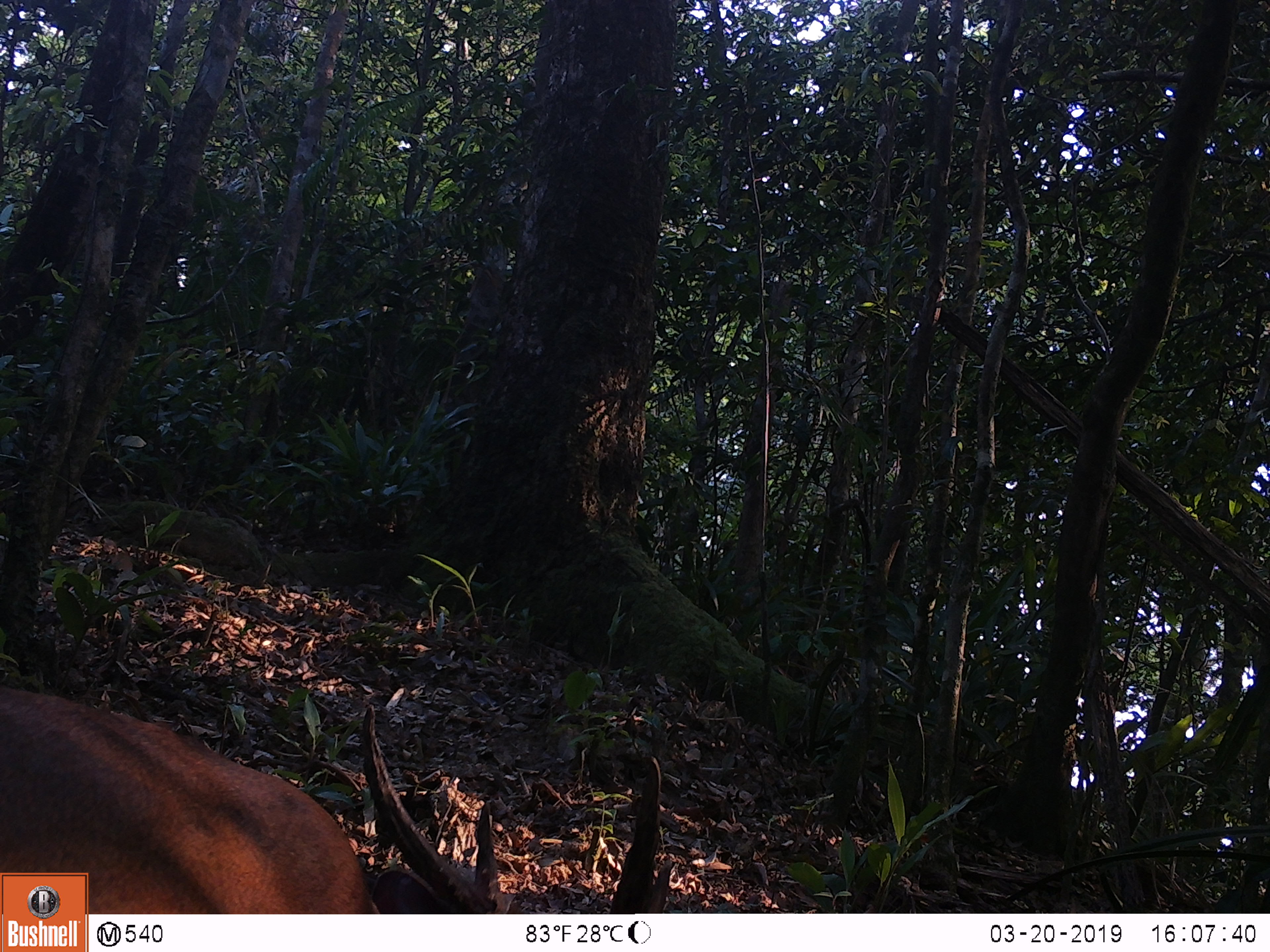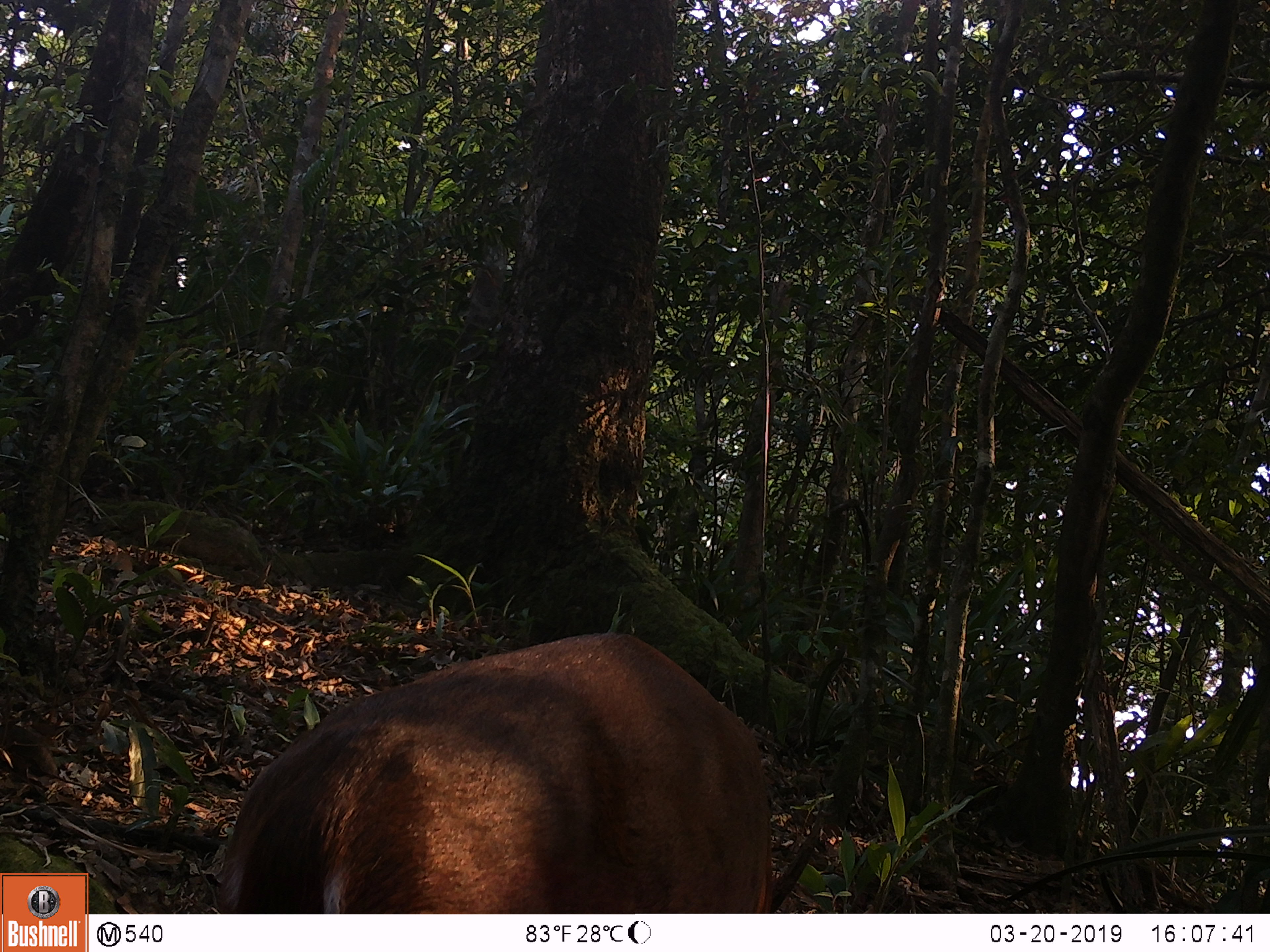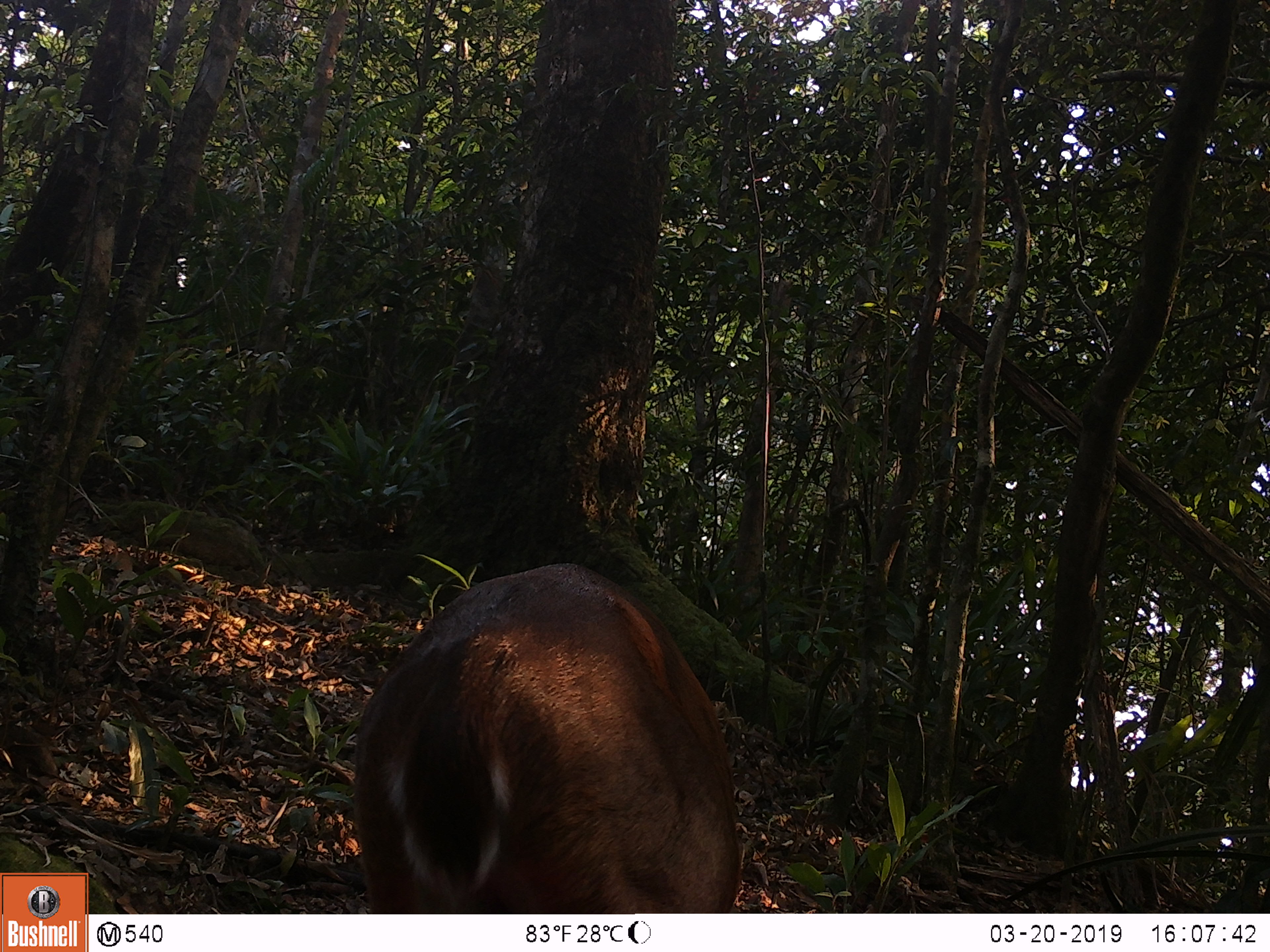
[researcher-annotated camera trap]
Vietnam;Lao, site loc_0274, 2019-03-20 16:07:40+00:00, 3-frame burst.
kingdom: Animalia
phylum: Chordata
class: Mammalia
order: Artiodactyla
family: Cervidae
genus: Muntiacus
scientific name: Muntiacus vuquangensis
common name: large-antlered muntjac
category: large antlered muntjac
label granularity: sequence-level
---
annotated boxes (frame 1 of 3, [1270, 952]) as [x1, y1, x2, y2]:
large antlered muntjac: [0, 684, 673, 914]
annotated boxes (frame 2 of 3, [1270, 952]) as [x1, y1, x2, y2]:
large antlered muntjac: [217, 633, 773, 914]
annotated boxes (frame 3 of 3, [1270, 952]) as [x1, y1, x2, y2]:
large antlered muntjac: [355, 563, 742, 913]